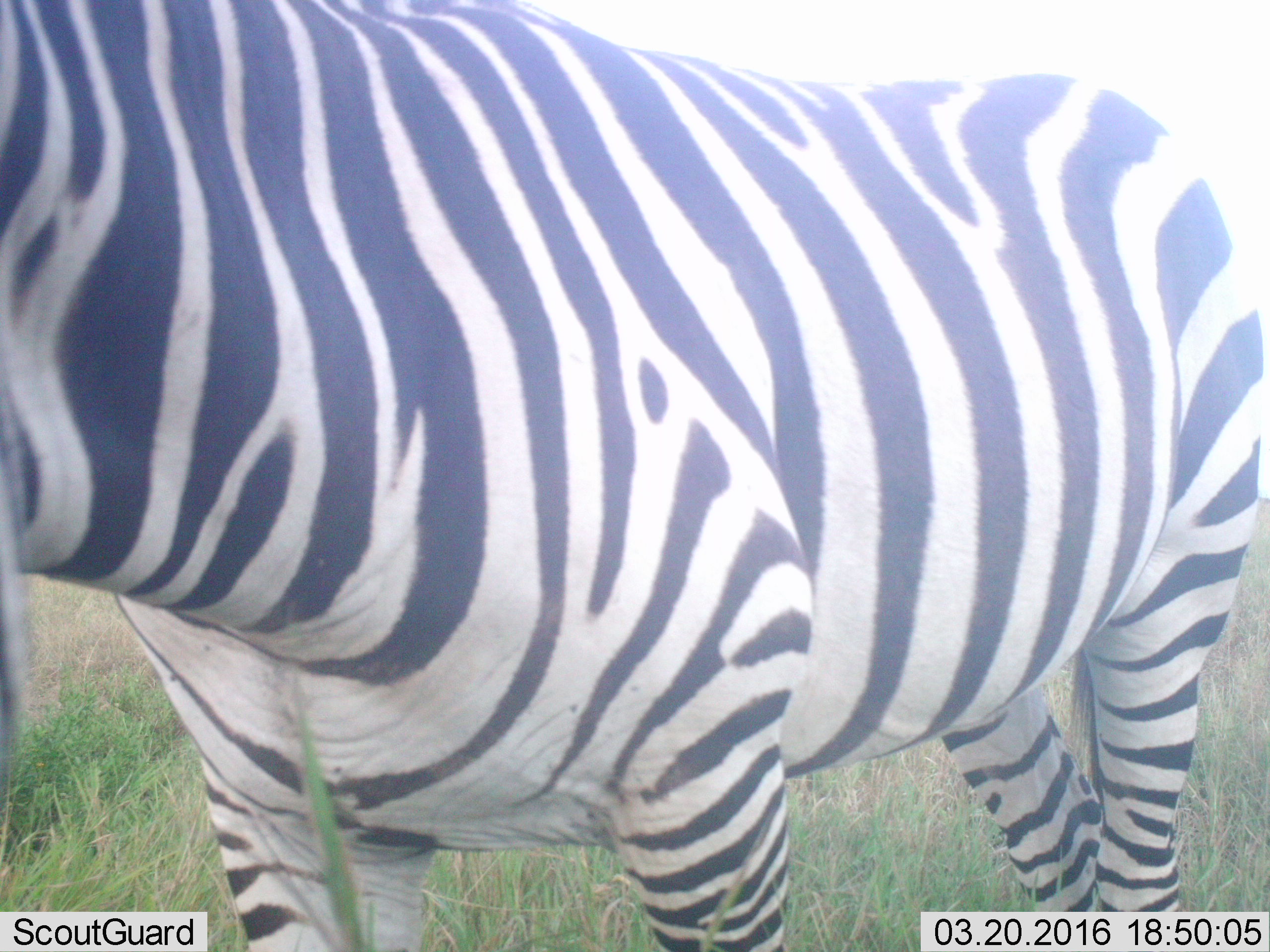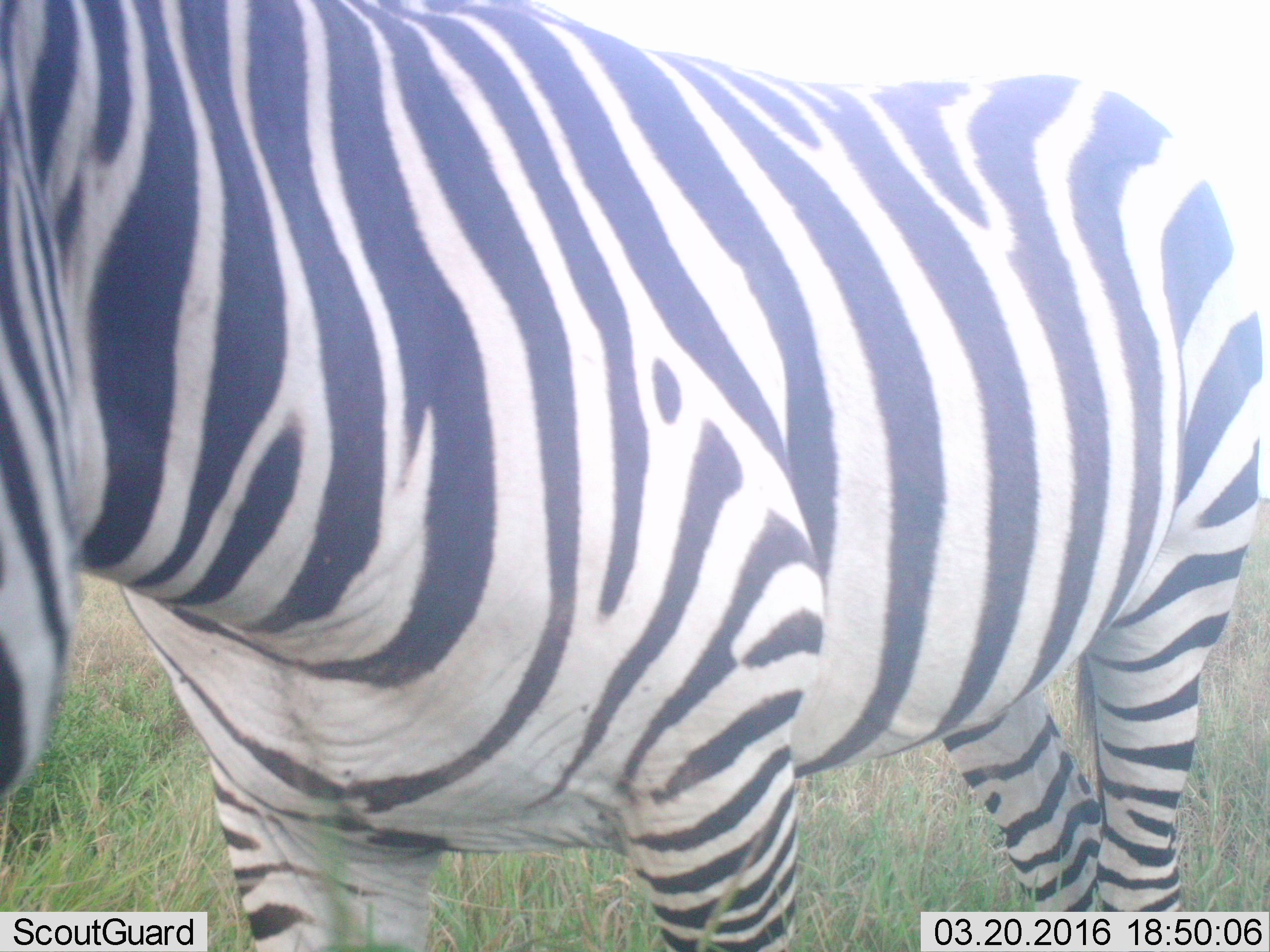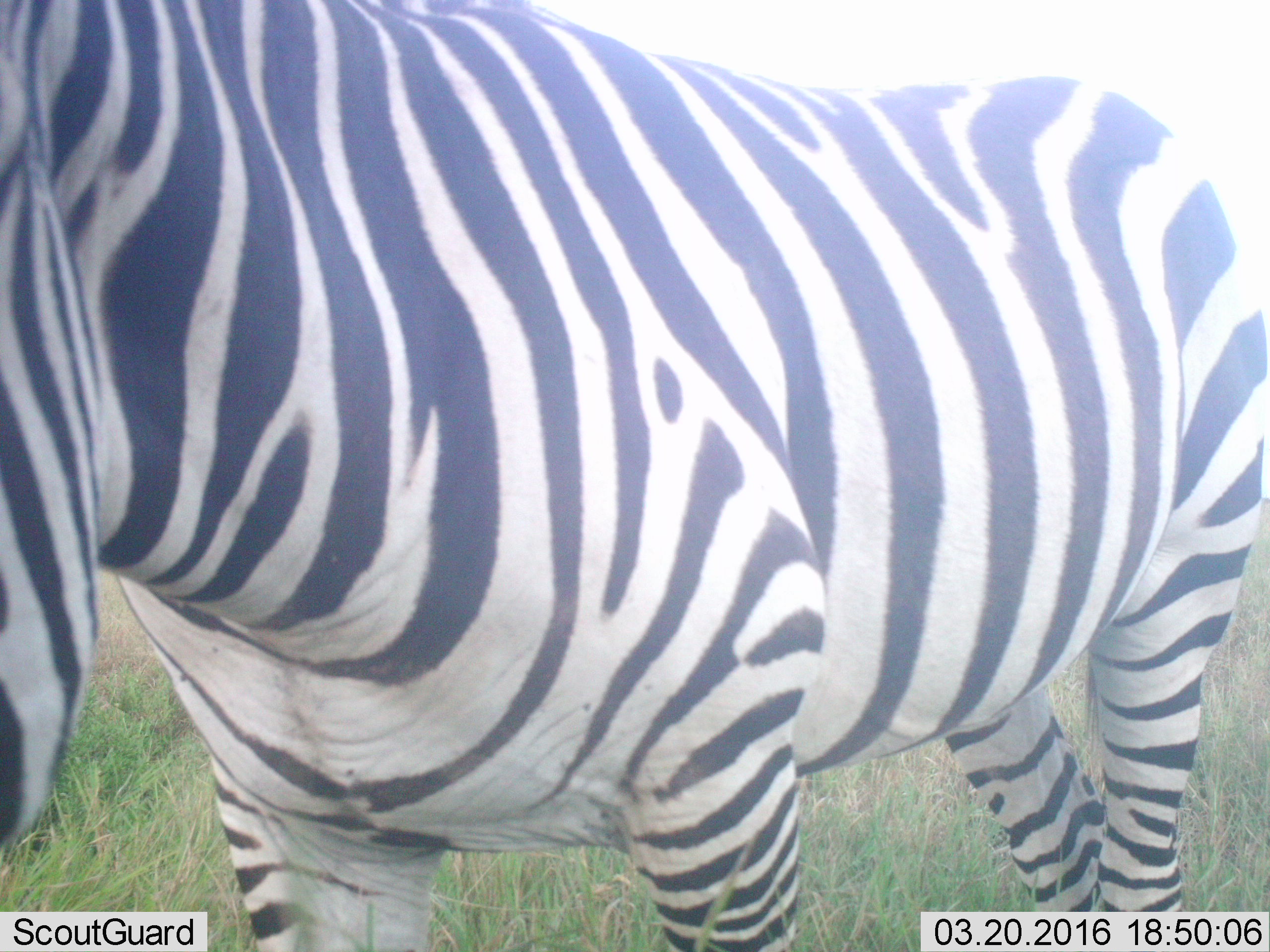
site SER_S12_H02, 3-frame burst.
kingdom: Animalia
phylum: Chordata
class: Mammalia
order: Perissodactyla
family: Equidae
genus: Equus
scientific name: Equus quagga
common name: plains zebra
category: zebraplains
Zebraplains (plains zebra) (Equus quagga), count 1. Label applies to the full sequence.